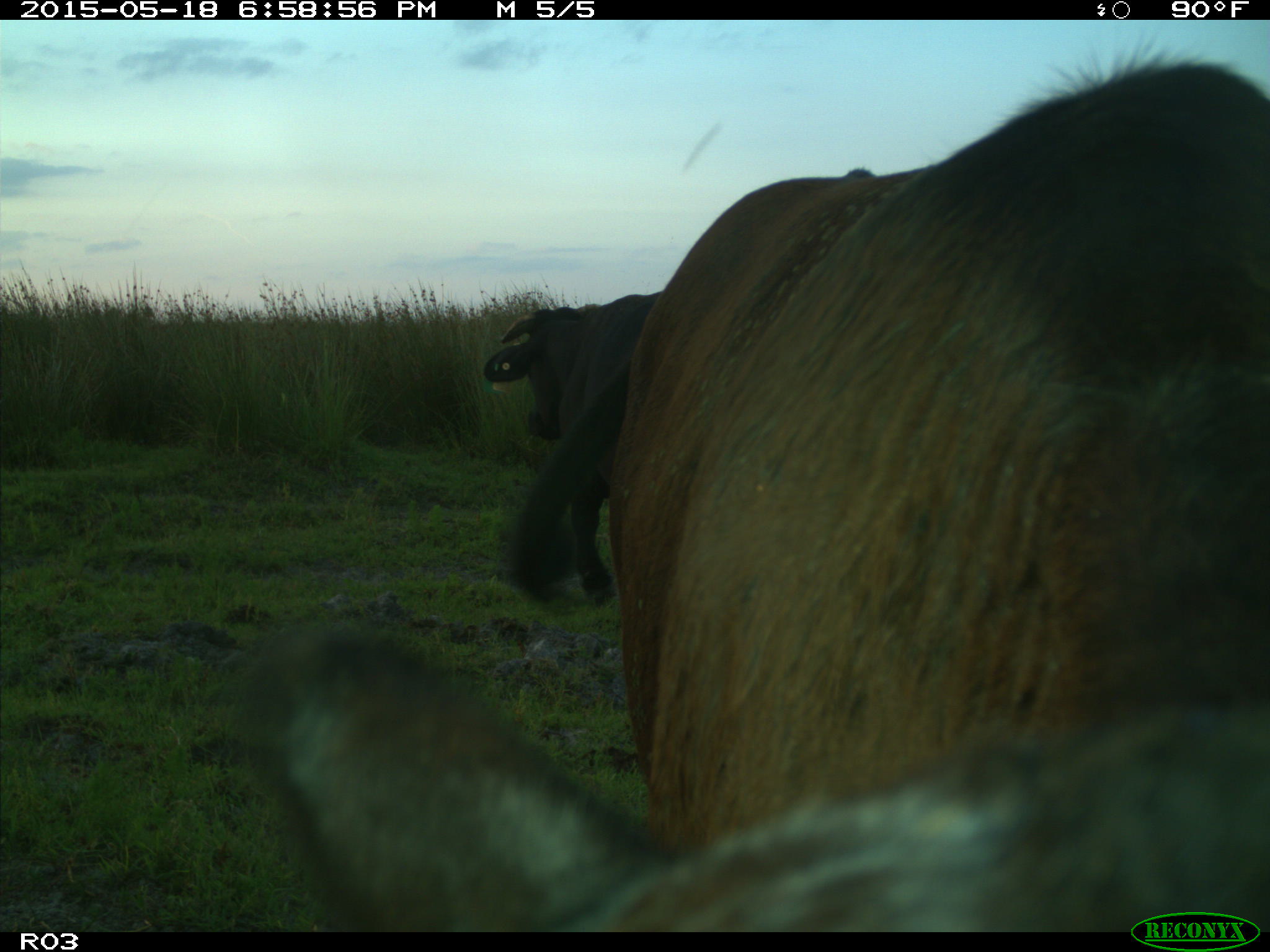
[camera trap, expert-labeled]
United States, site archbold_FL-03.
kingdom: Animalia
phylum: Chordata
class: Mammalia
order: Artiodactyla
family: Bovidae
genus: Bos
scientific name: Bos taurus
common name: domestic cow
Bos taurus (domestic cow).